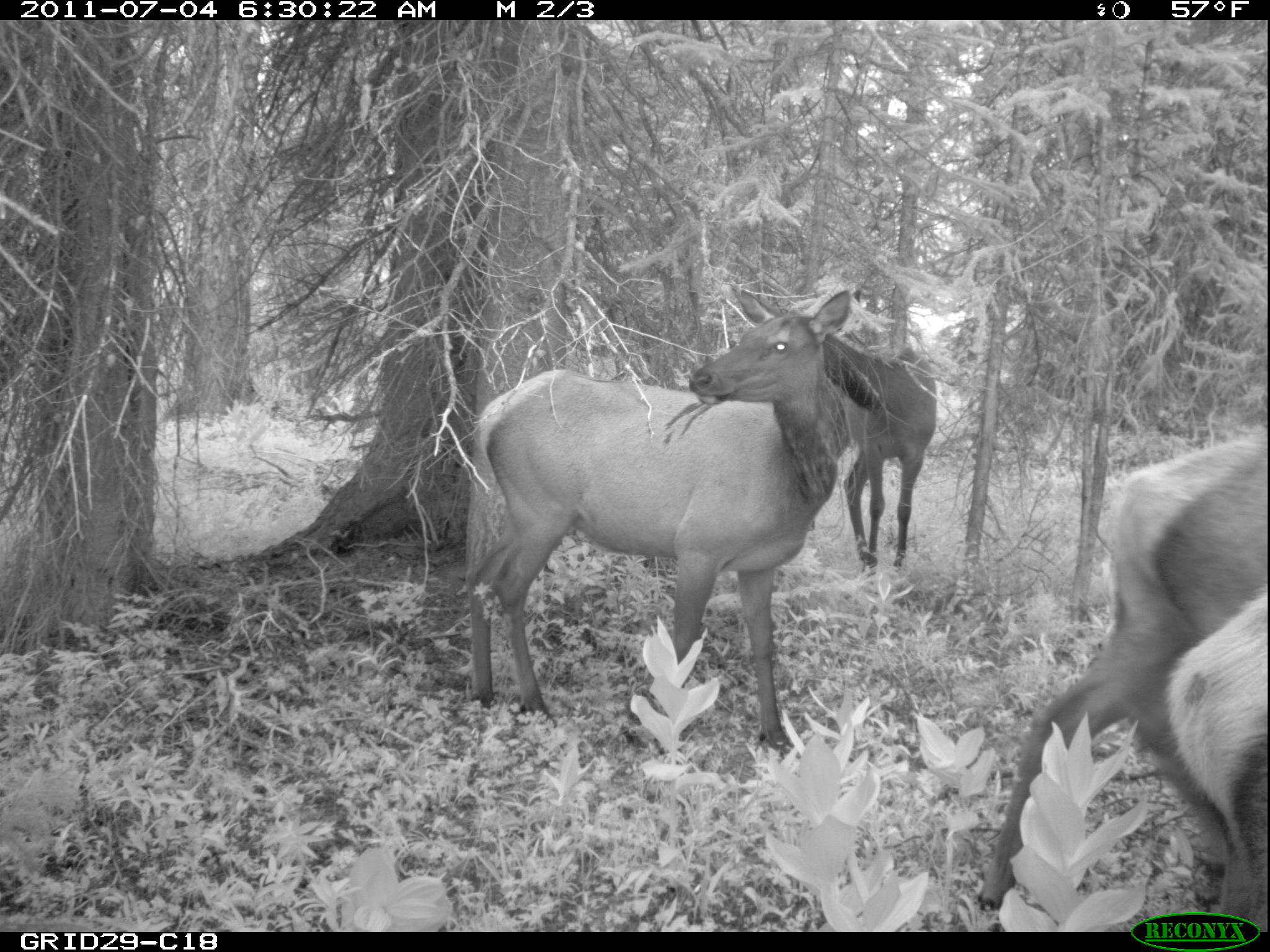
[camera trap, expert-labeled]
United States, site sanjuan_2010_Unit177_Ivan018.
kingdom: Animalia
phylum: Chordata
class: Mammalia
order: Artiodactyla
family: Cervidae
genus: Cervus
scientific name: Cervus elaphus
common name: red deer